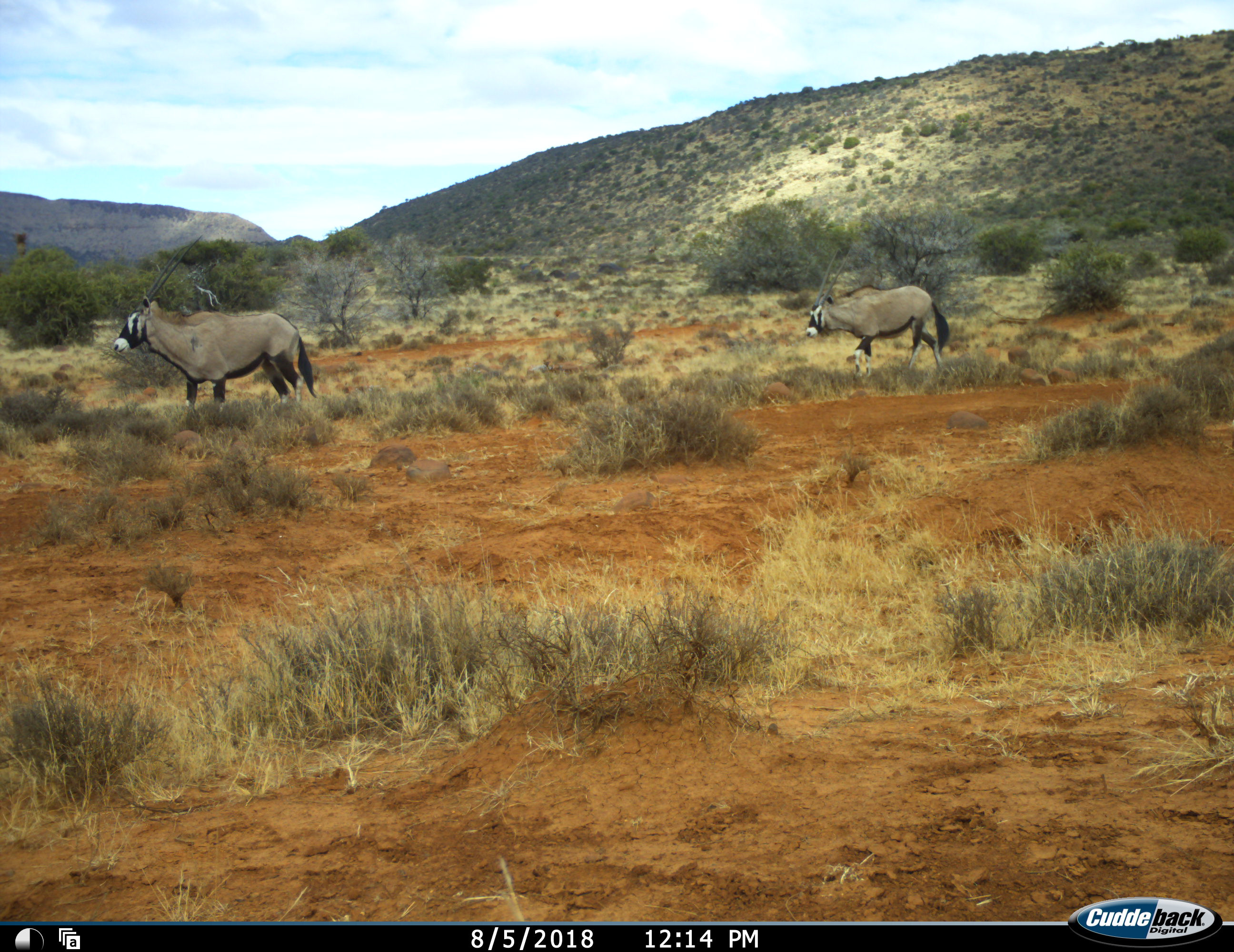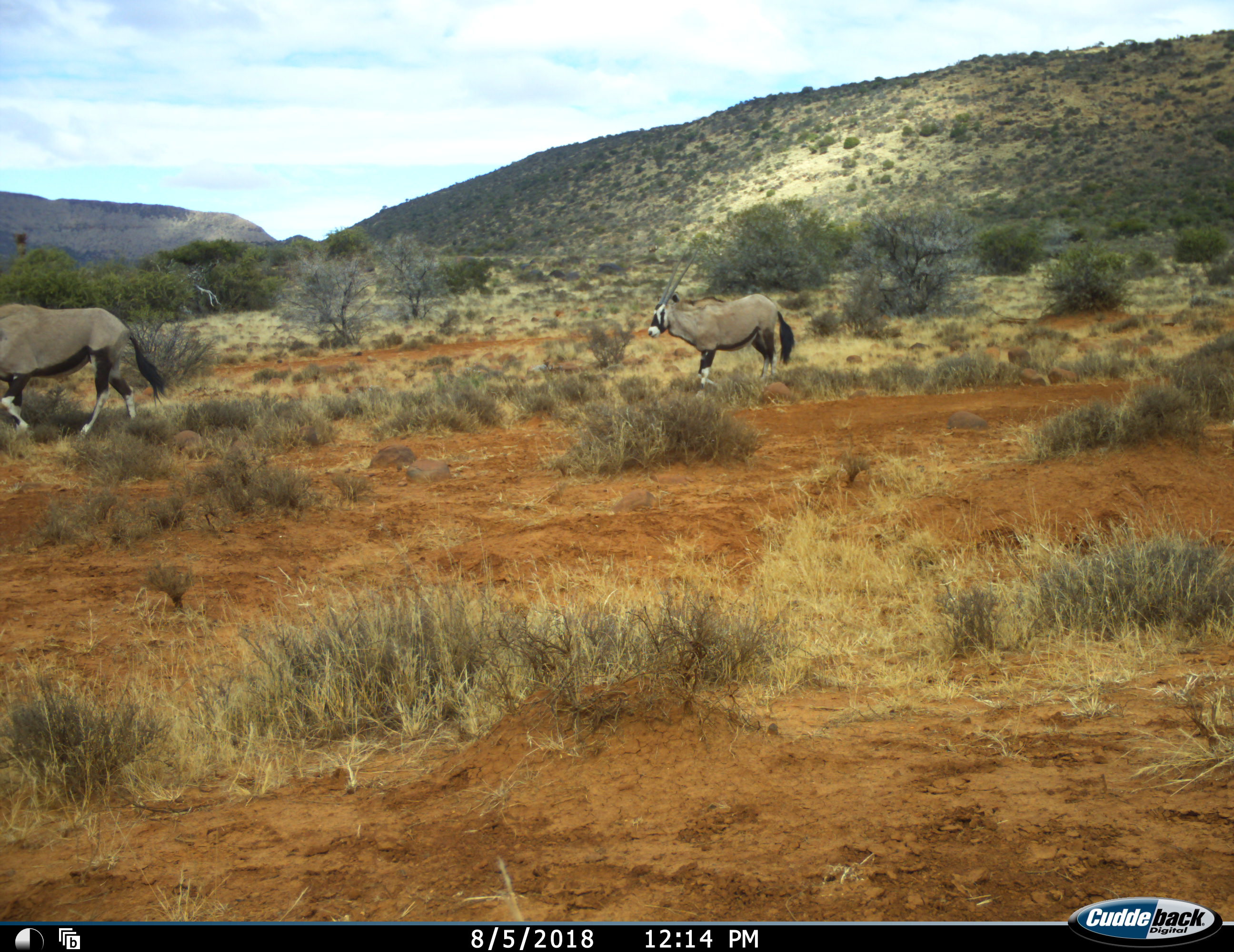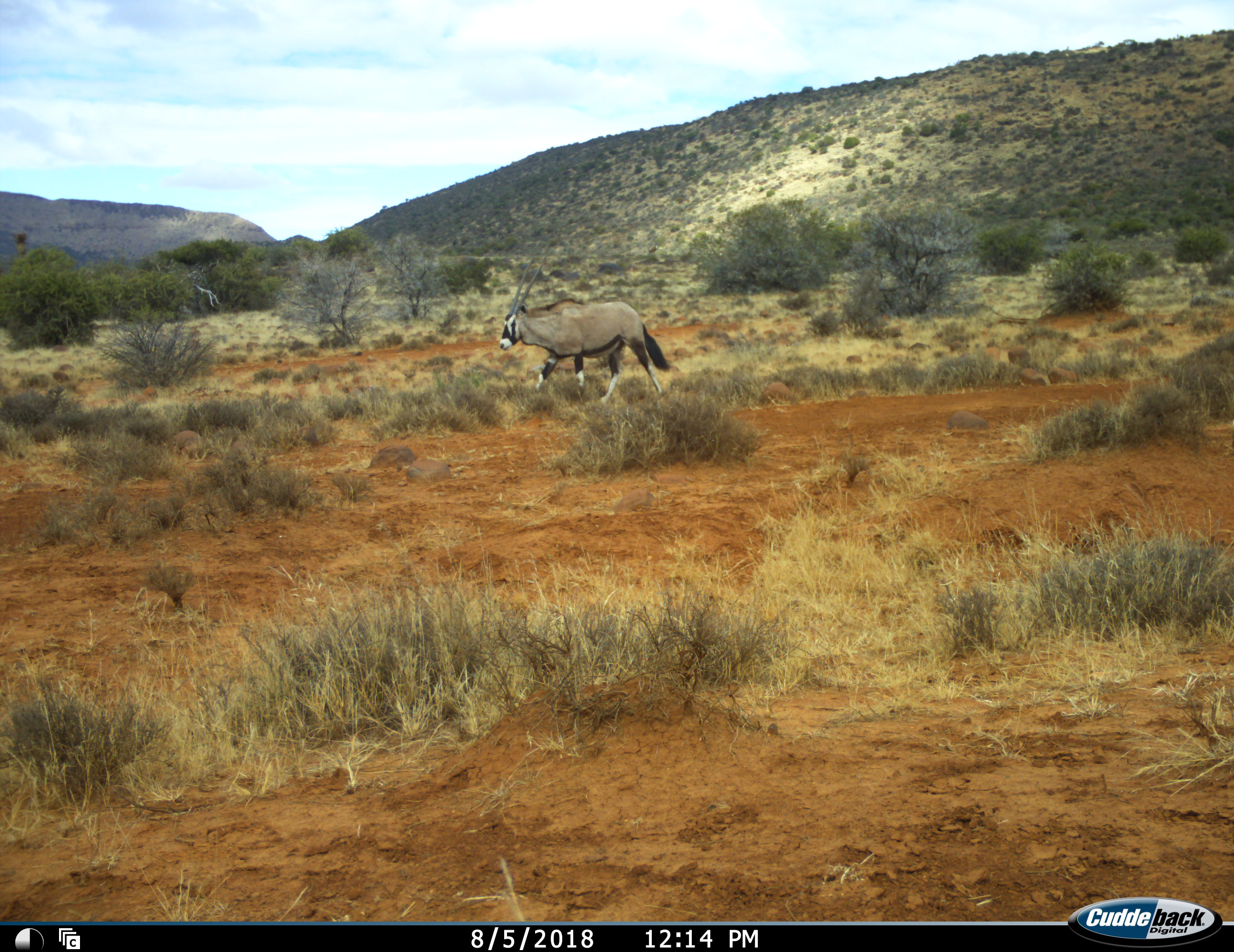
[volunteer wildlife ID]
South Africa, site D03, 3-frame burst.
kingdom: Animalia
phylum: Chordata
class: Mammalia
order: Artiodactyla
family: Bovidae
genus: Oryx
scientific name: Oryx gazella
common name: gemsbok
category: gemsbokoryx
Gemsbokoryx (gemsbok) (Oryx gazella), count 2. Behavior (volunteer vote fractions): standing 10%, resting 0%, moving 90%, interacting 0%. Young present (vote fraction): 0%. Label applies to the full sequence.